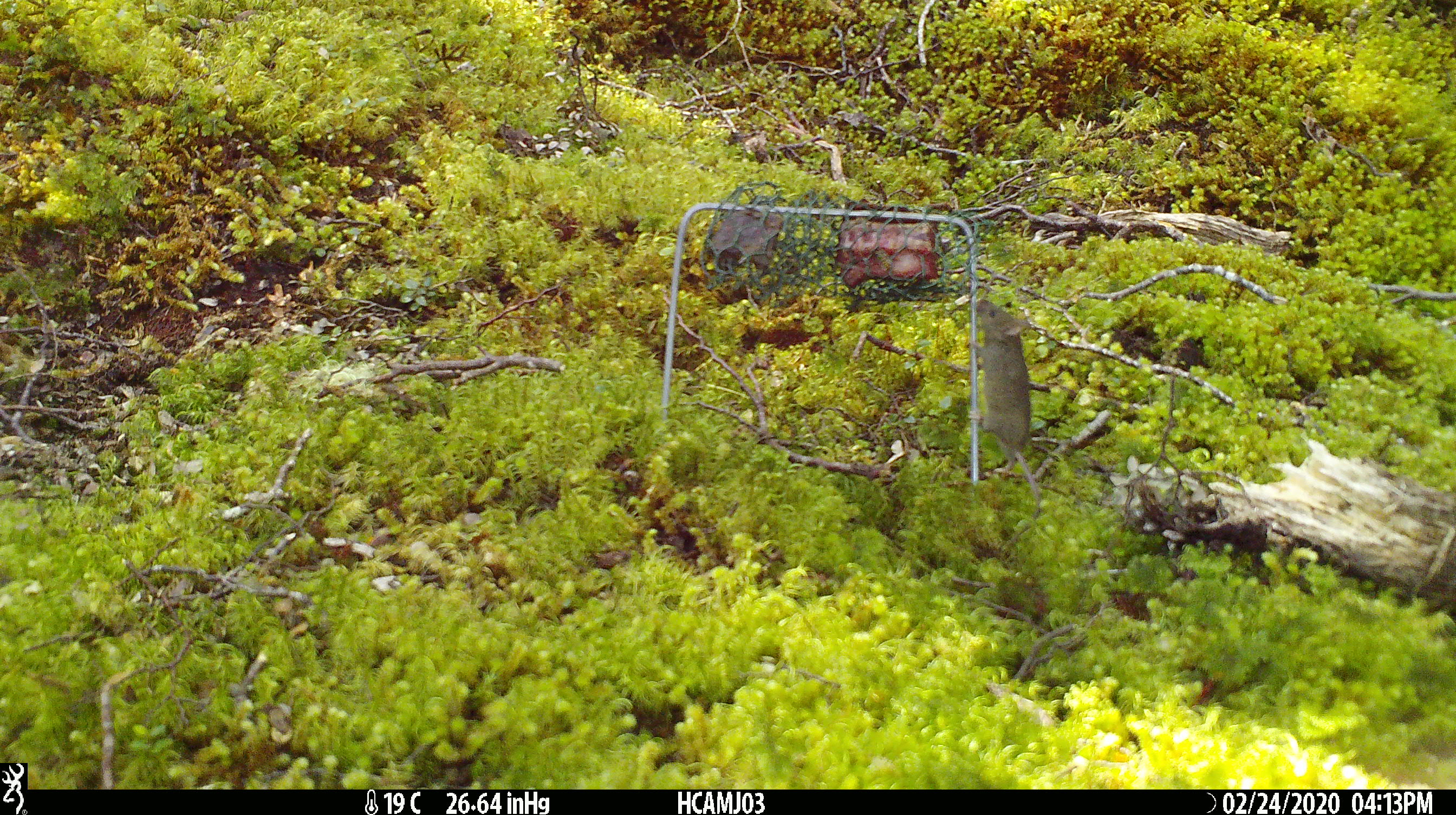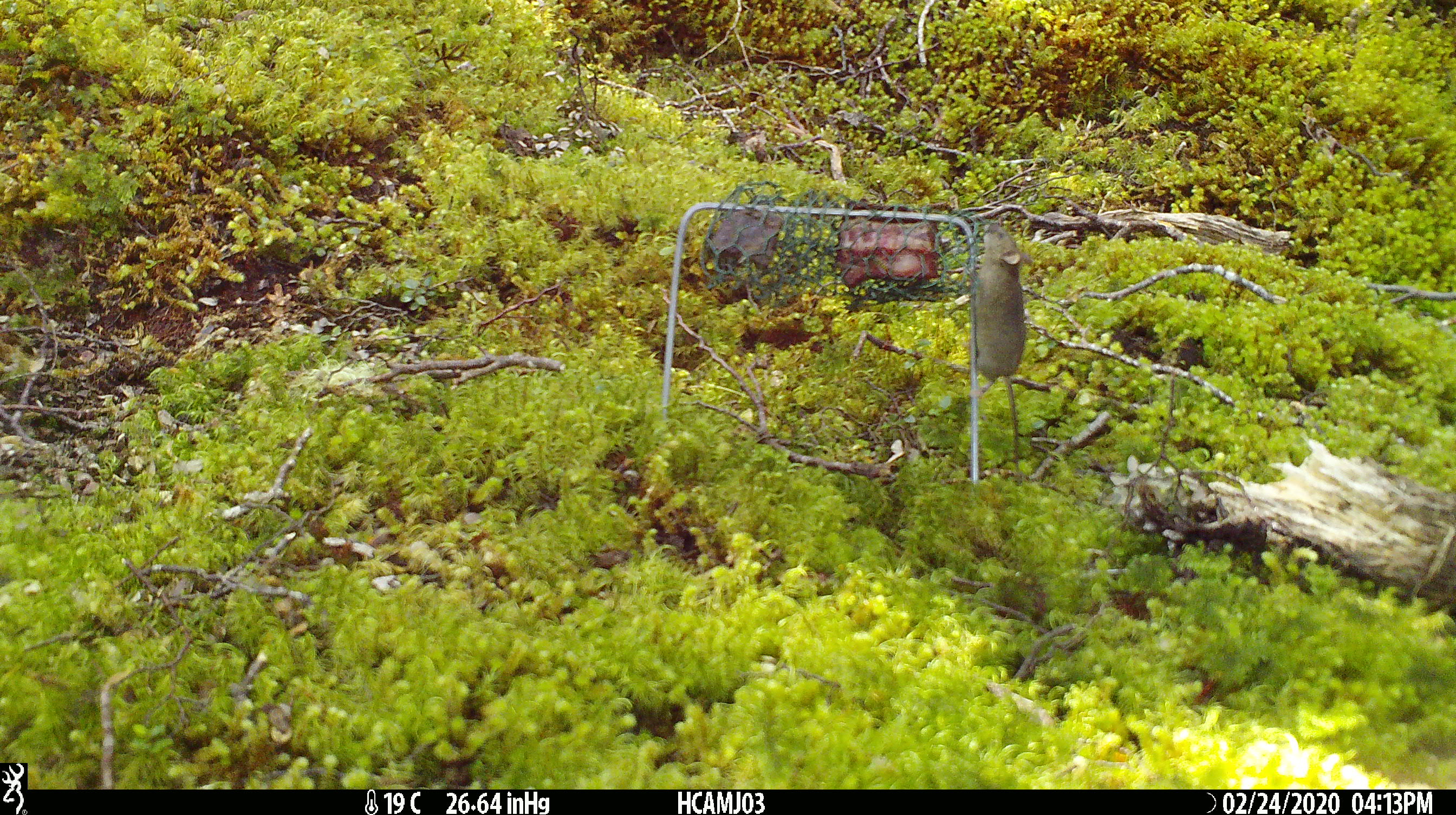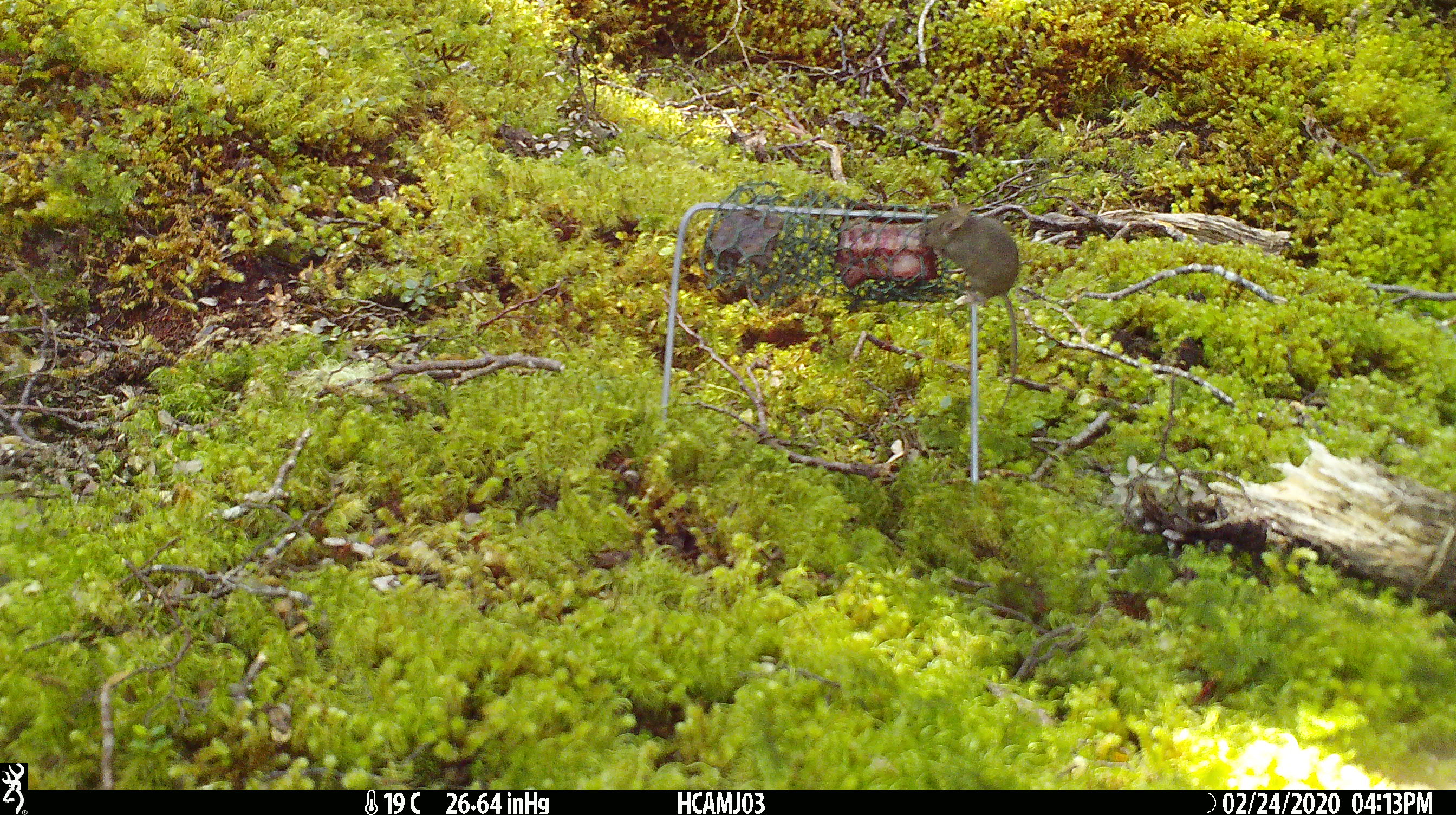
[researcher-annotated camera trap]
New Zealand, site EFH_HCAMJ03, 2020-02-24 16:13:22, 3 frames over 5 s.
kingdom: Animalia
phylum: Chordata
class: Mammalia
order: Rodentia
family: Muridae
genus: Mus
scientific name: Mus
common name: mouse